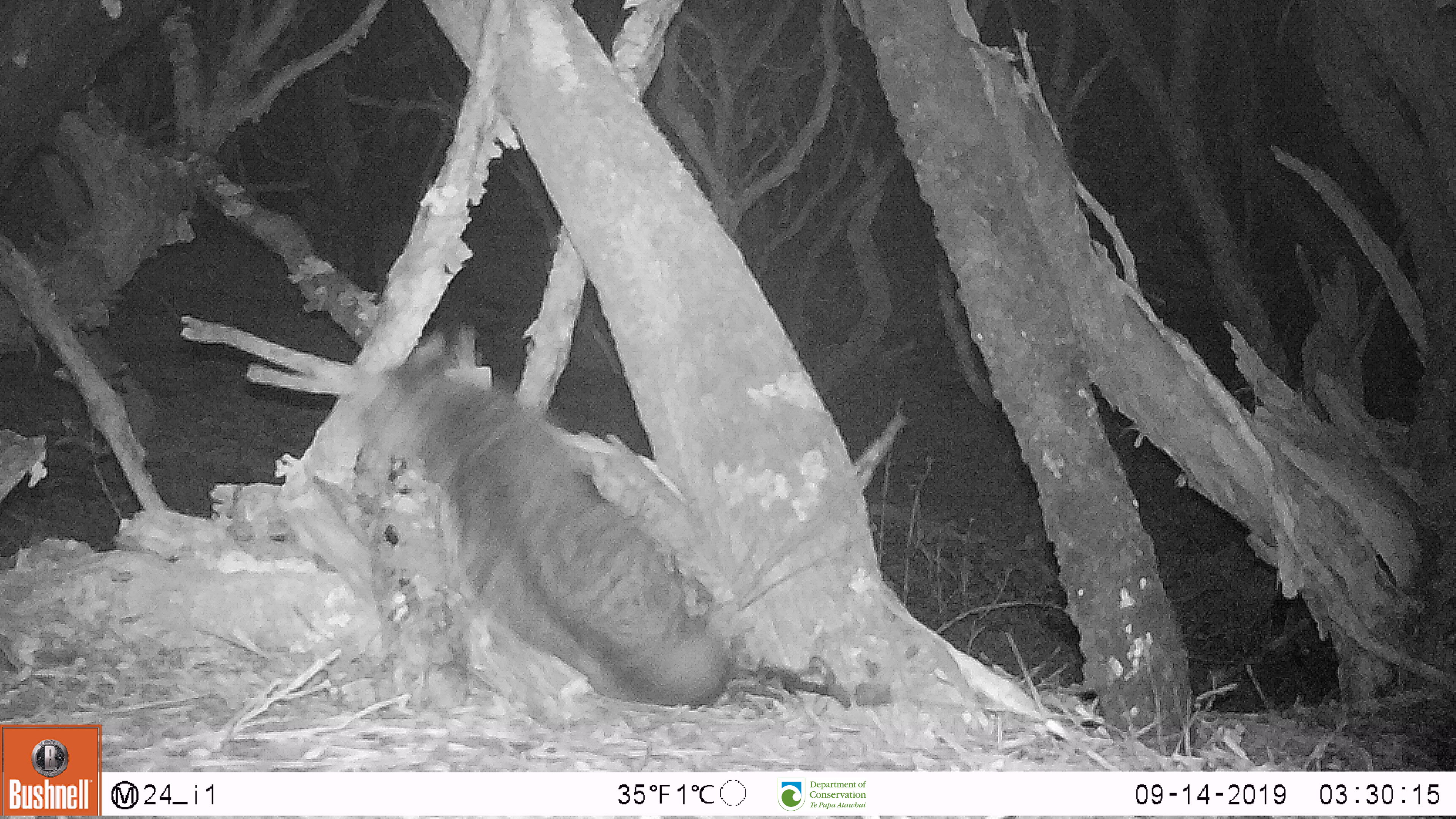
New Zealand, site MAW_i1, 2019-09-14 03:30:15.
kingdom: Animalia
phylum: Chordata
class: Mammalia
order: Carnivora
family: Felidae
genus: Felis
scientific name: Felis catus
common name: domestic cat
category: cat